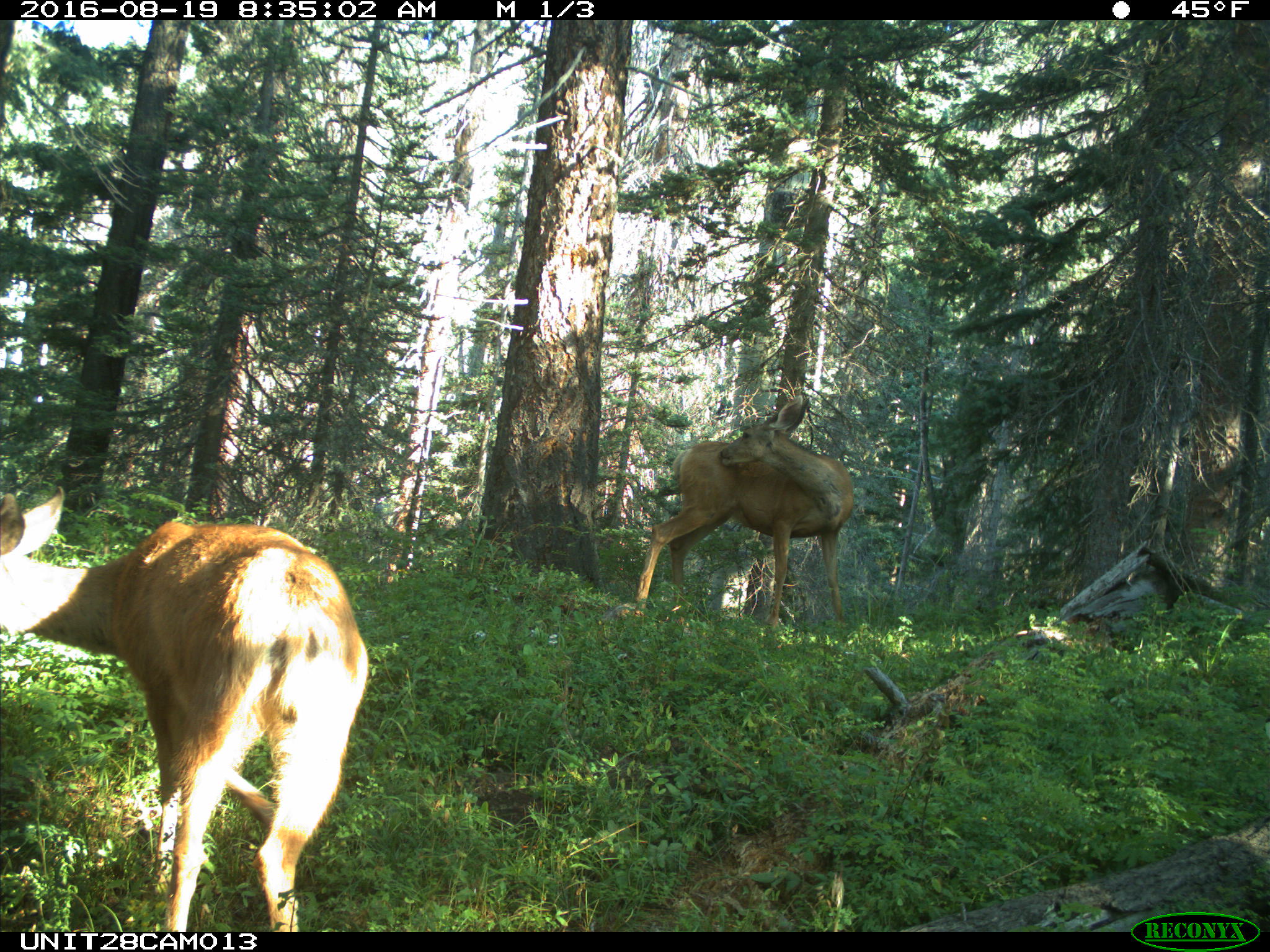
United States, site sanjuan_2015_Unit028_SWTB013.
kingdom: Animalia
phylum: Chordata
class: Mammalia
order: Artiodactyla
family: Cervidae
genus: Odocoileus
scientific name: Odocoileus hemionus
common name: mule deer